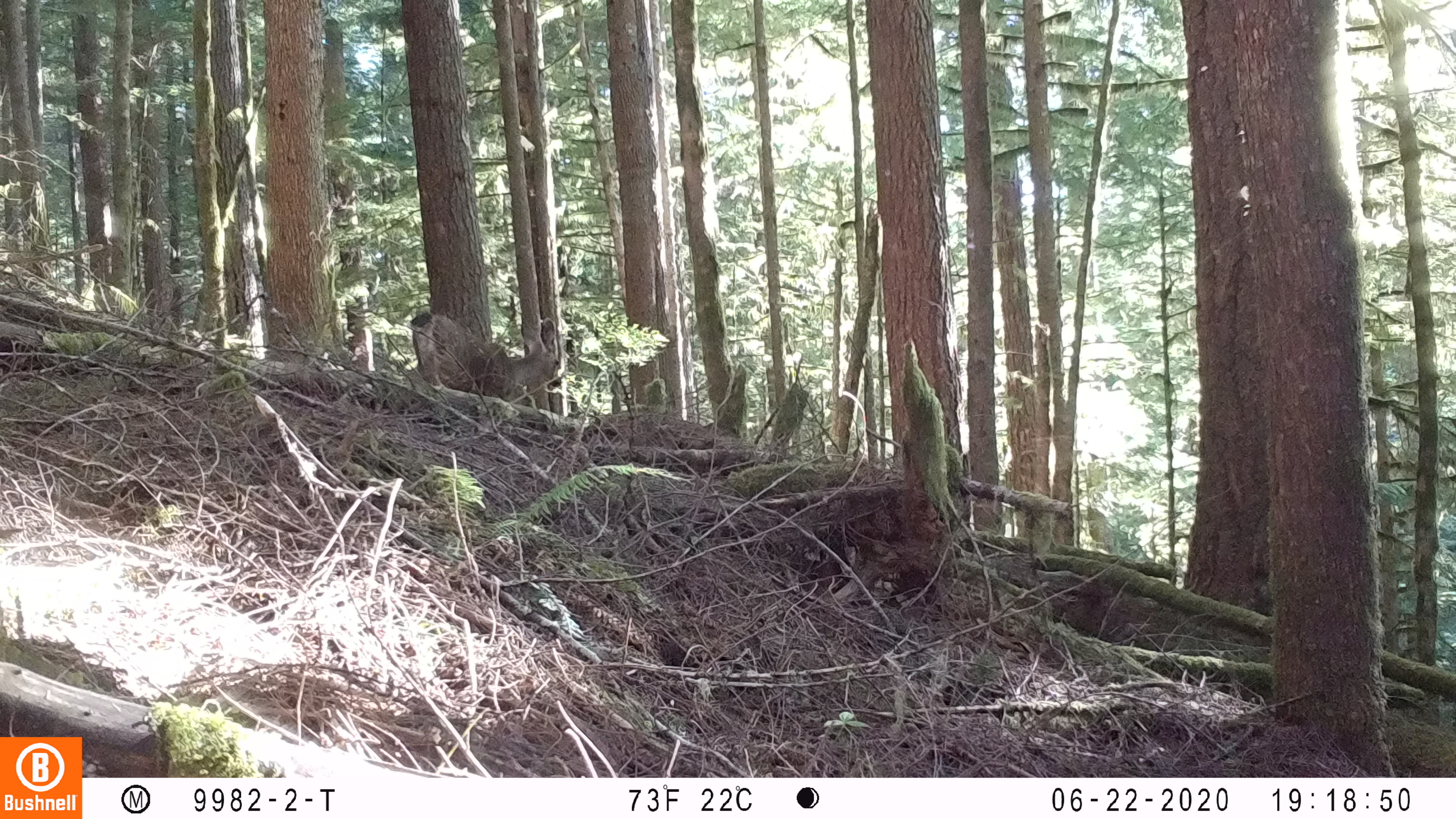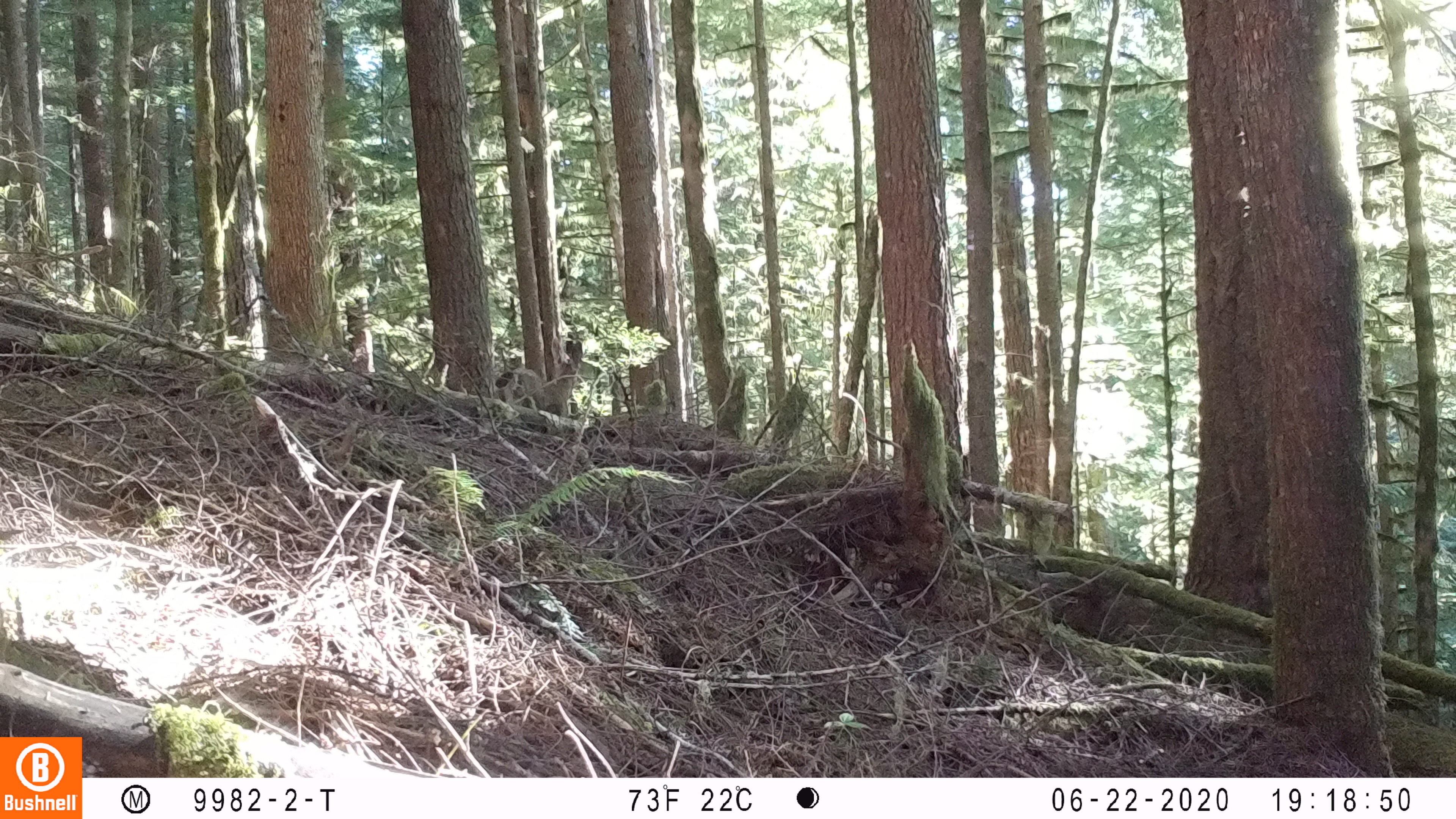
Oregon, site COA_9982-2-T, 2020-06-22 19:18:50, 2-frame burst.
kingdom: Animalia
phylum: Chordata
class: Mammalia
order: Artiodactyla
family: Cervidae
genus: Odocoileus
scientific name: Odocoileus hemionus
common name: black-tailed deer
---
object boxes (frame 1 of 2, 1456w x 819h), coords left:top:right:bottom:
black-tailed deer: 406:305:564:401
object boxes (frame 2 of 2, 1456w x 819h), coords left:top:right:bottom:
black-tailed deer: 491:333:584:415